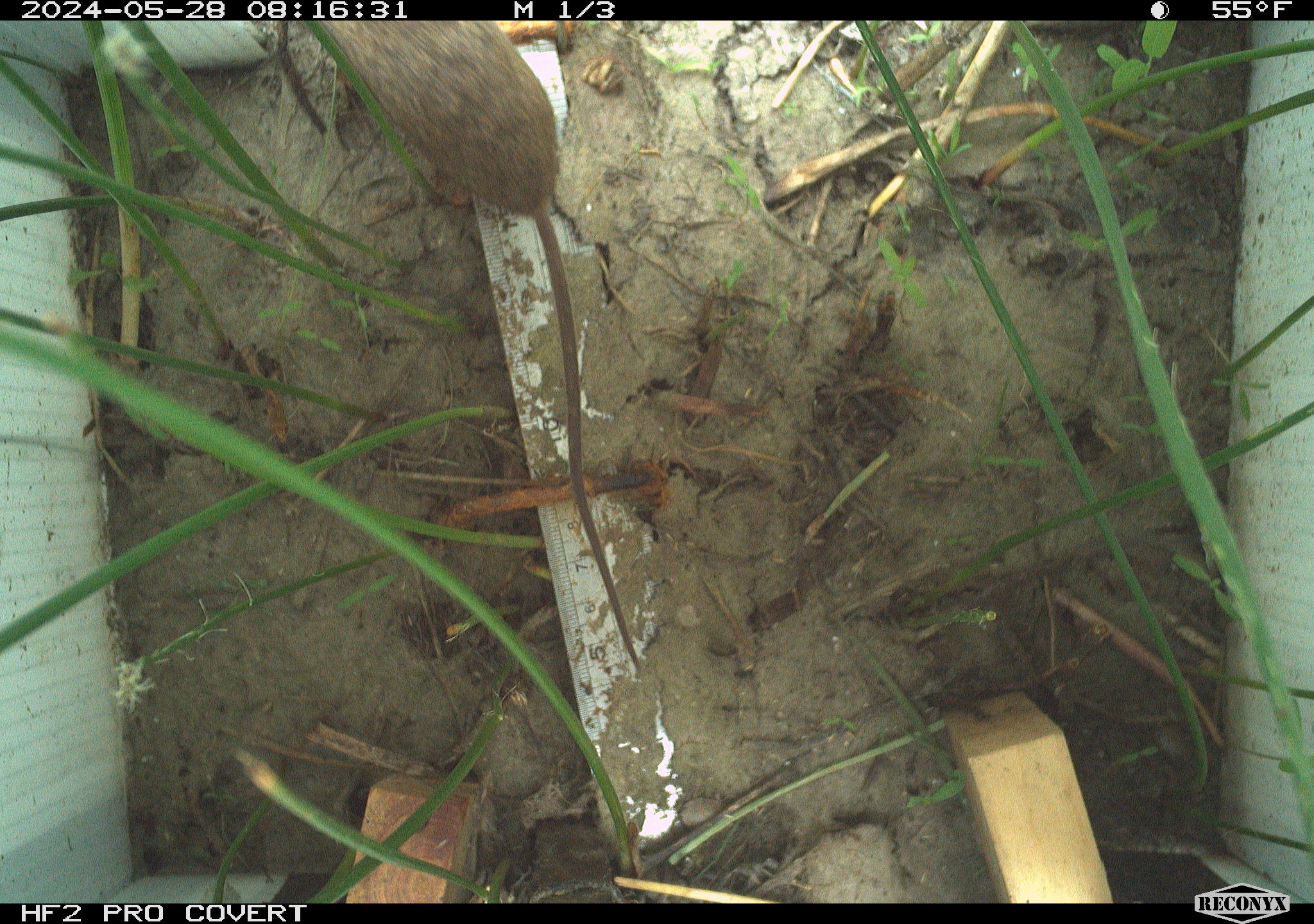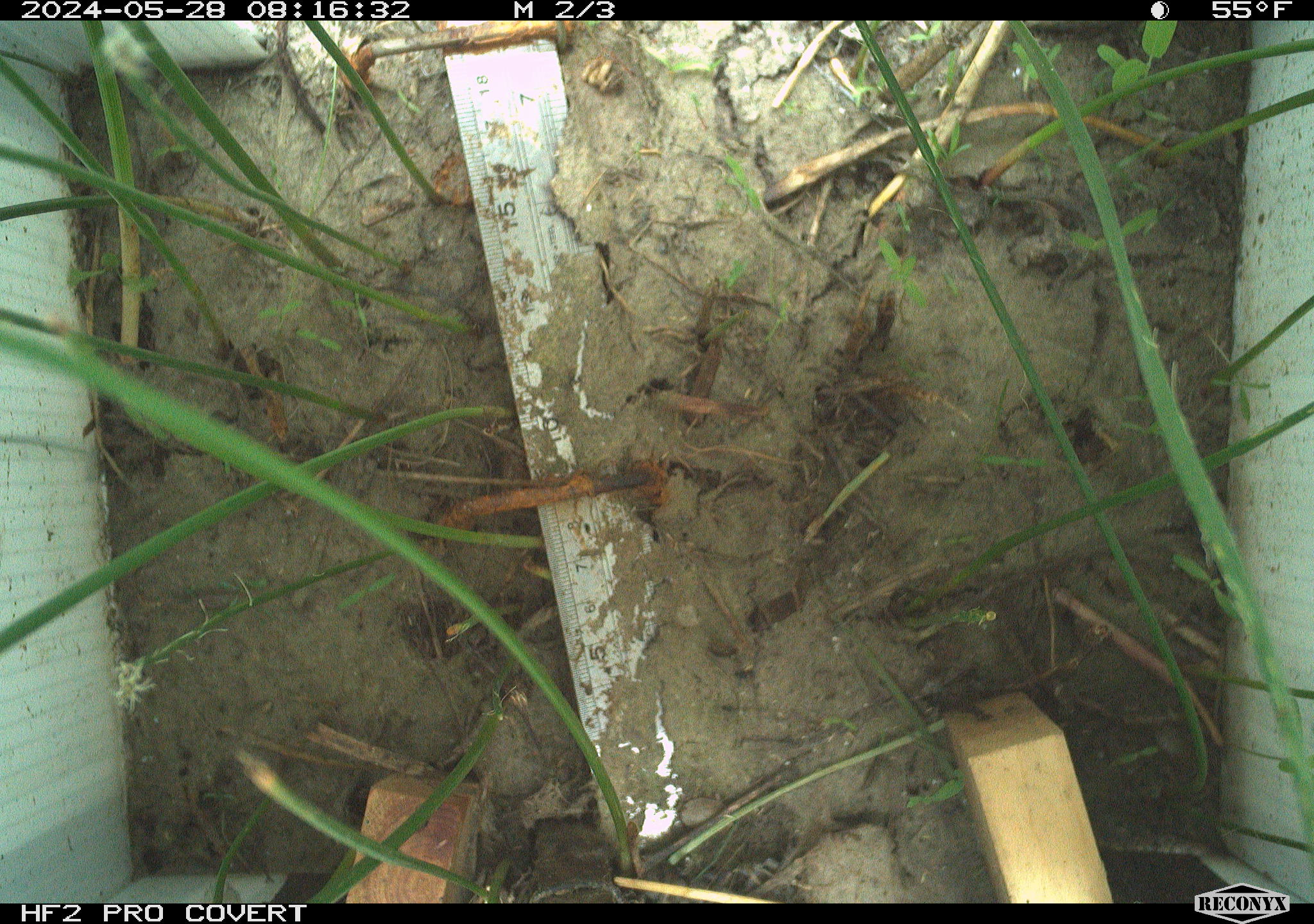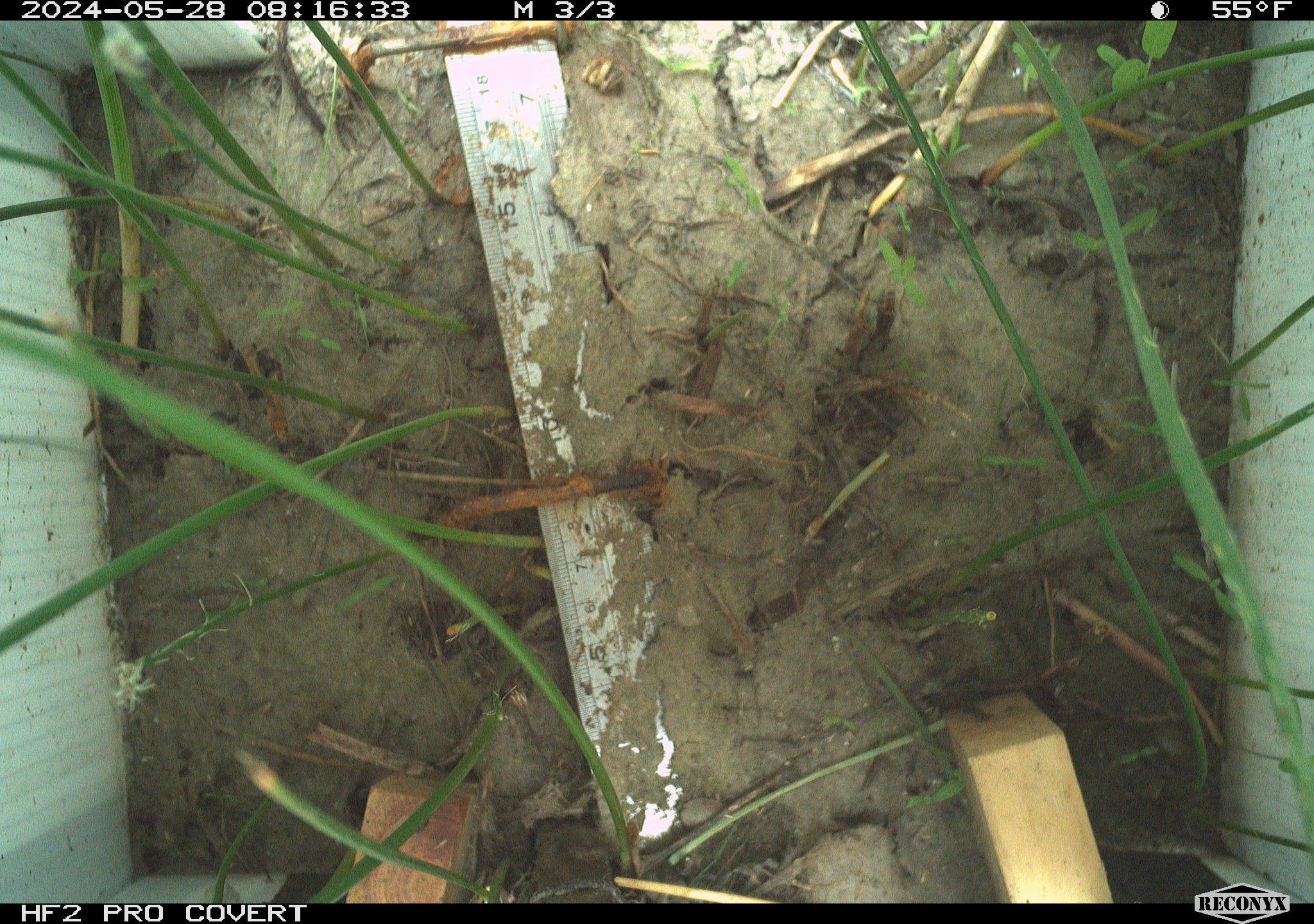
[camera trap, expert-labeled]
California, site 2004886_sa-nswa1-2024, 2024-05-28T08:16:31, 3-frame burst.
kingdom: Animalia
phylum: Chordata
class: Mammalia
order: Rodentia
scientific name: Rodentia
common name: rodent